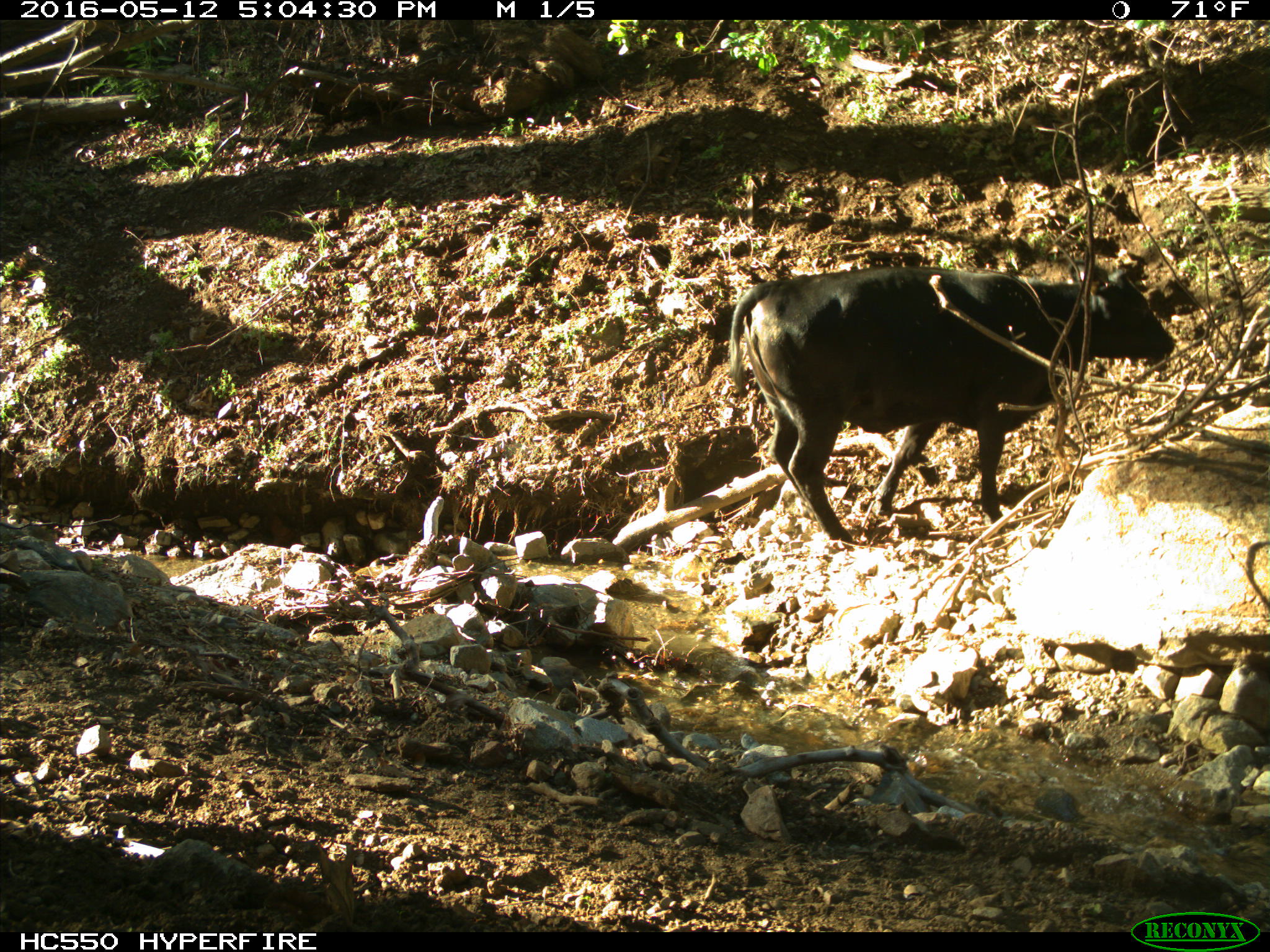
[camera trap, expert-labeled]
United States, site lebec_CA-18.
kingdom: Animalia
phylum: Chordata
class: Mammalia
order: Artiodactyla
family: Bovidae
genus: Bos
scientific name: Bos taurus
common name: domestic cow